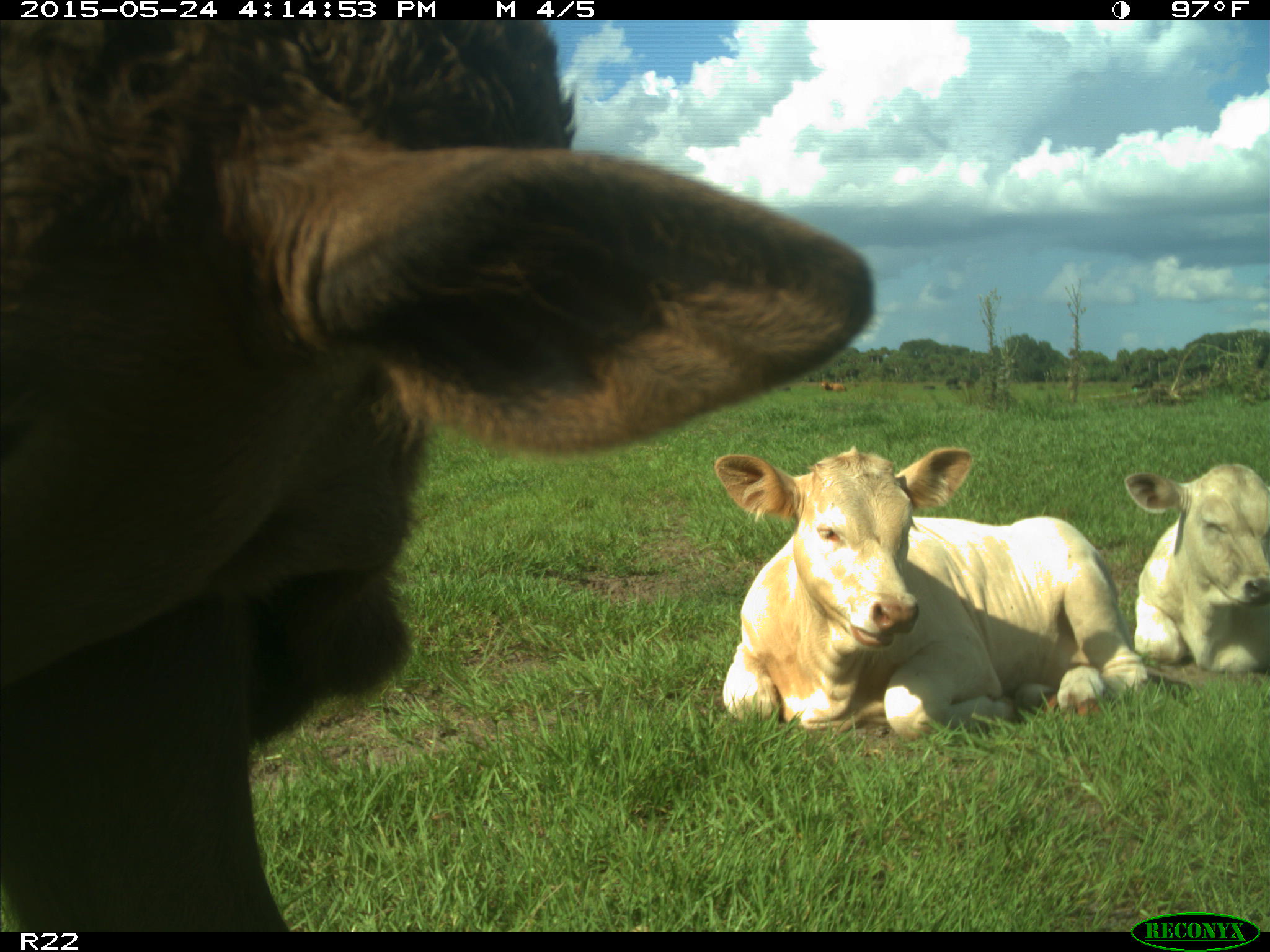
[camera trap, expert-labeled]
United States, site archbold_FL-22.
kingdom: Animalia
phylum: Chordata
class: Mammalia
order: Artiodactyla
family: Bovidae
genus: Bos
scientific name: Bos taurus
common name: domestic cow